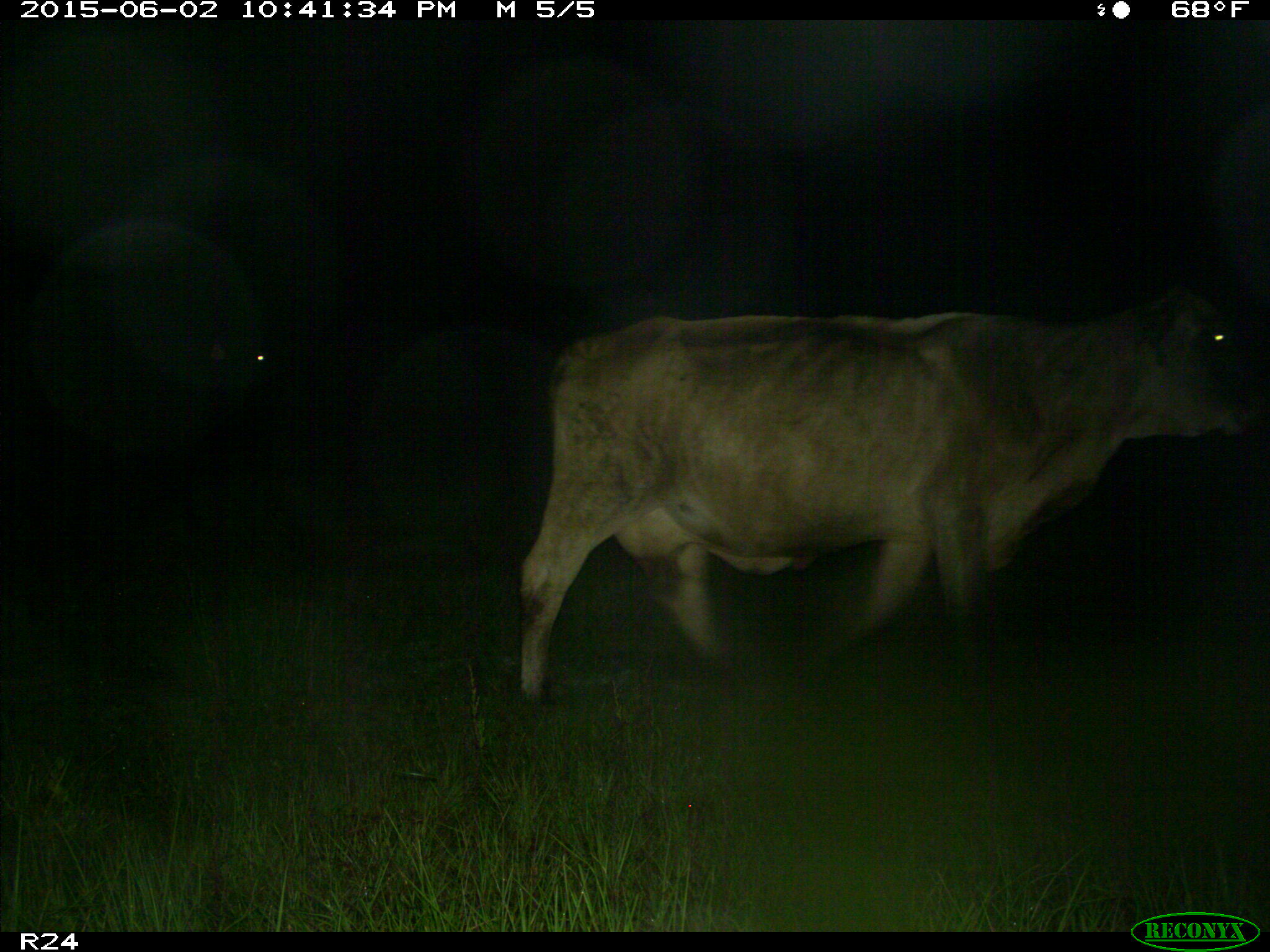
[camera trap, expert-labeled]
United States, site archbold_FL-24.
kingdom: Animalia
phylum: Chordata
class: Mammalia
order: Artiodactyla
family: Bovidae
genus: Bos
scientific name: Bos taurus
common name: domestic cow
Bos taurus (domestic cow).